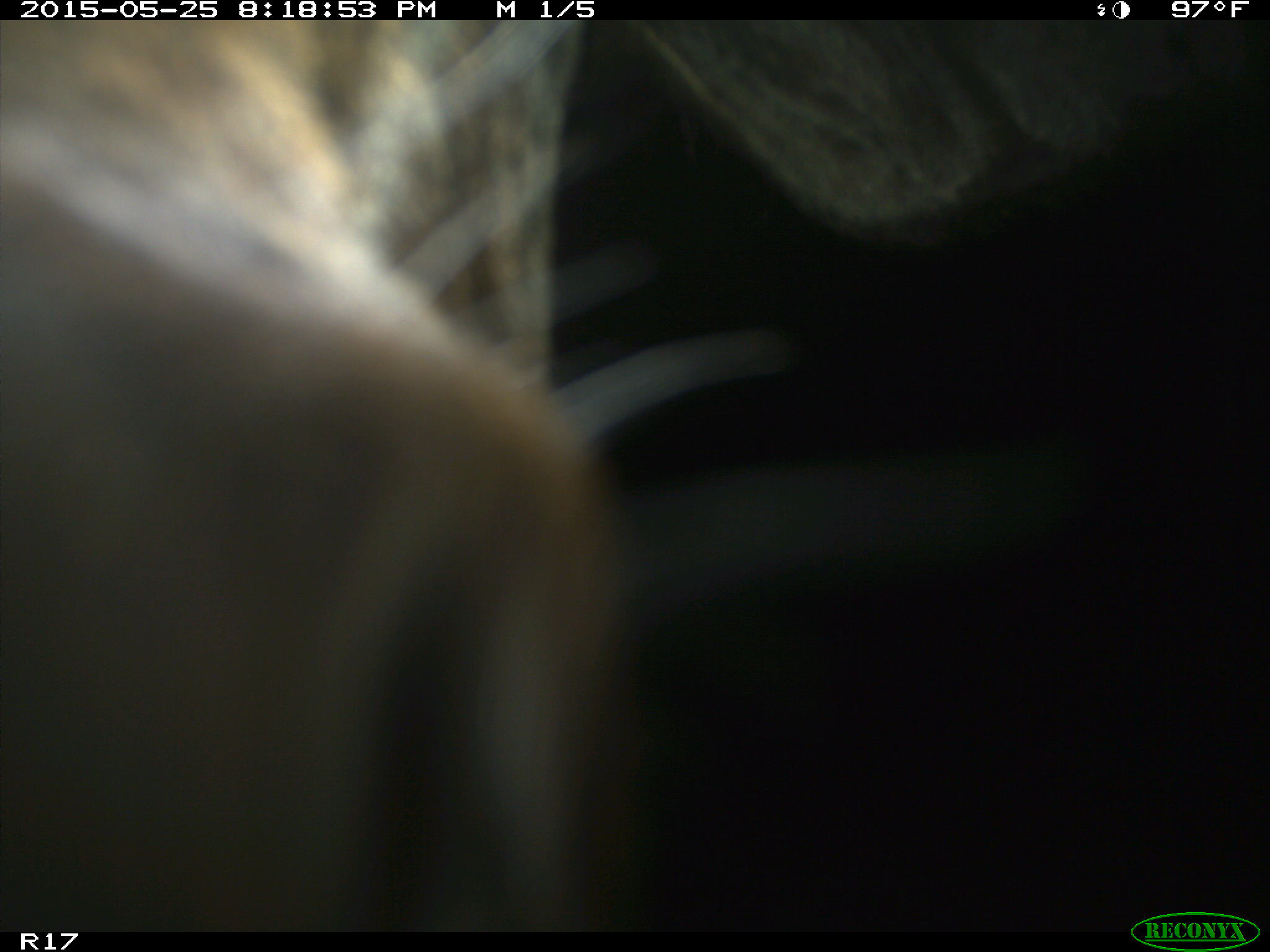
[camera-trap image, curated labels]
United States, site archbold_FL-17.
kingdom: Animalia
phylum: Chordata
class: Mammalia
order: Artiodactyla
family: Bovidae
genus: Bos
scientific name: Bos taurus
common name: domestic cow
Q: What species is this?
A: Bos taurus (domestic cow).